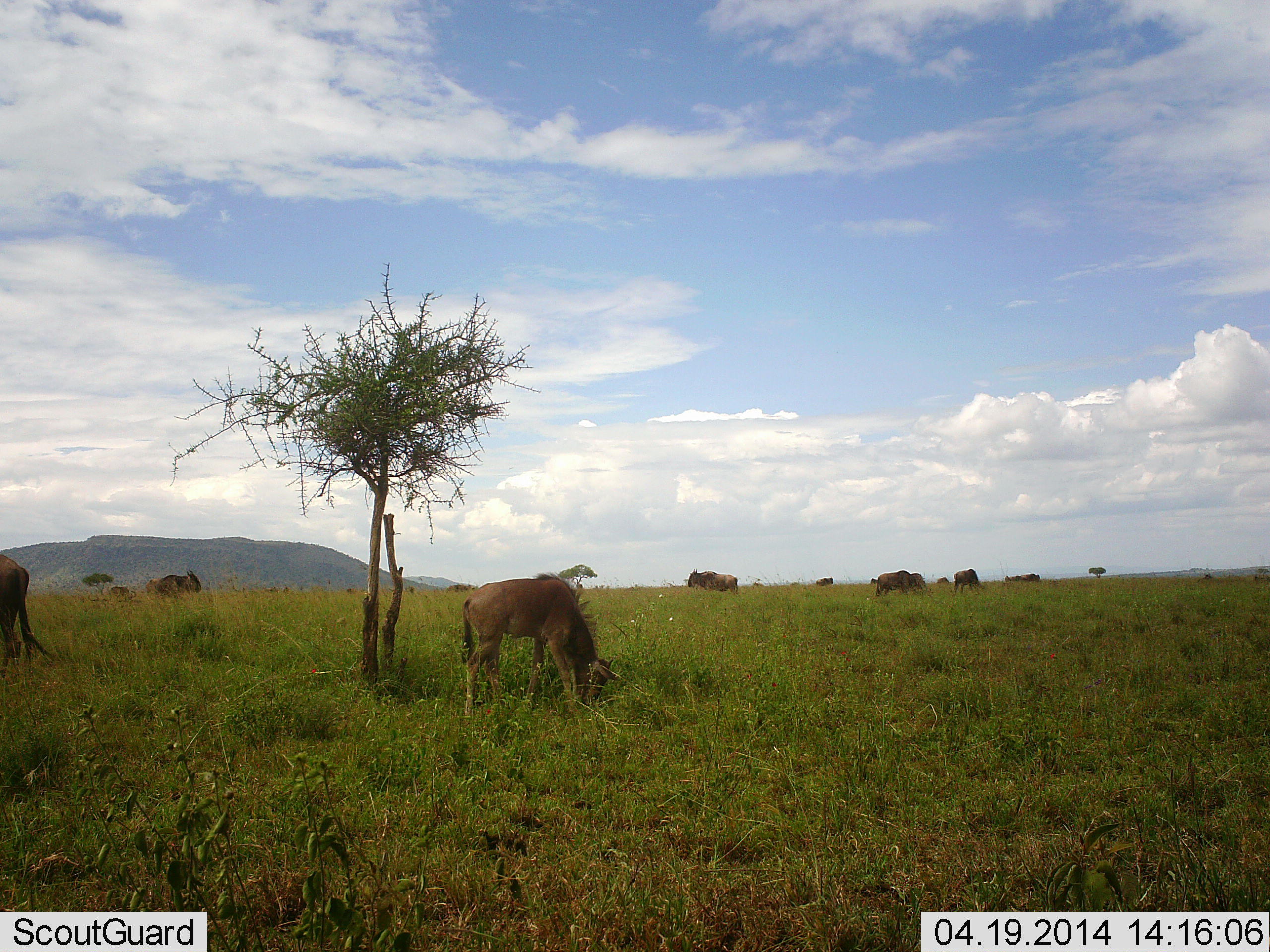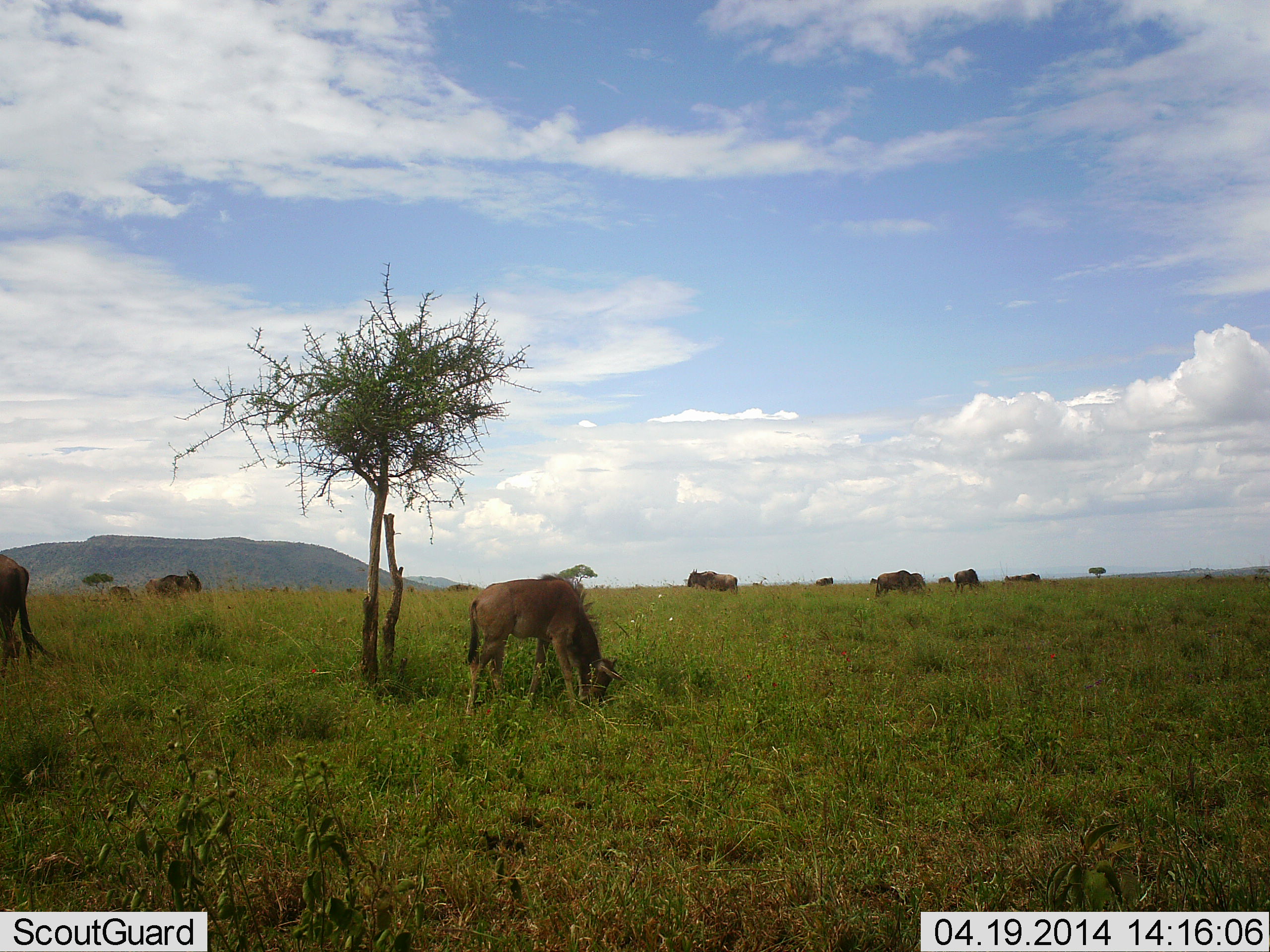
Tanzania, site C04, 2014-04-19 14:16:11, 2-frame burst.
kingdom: Animalia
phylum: Chordata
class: Mammalia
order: Artiodactyla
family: Bovidae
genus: Connochaetes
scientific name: Connochaetes taurinus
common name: blue wildebeest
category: wildebeest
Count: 10.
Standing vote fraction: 52%.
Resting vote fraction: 13%.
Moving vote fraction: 22%.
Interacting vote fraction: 4%.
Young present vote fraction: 74%.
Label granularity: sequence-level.